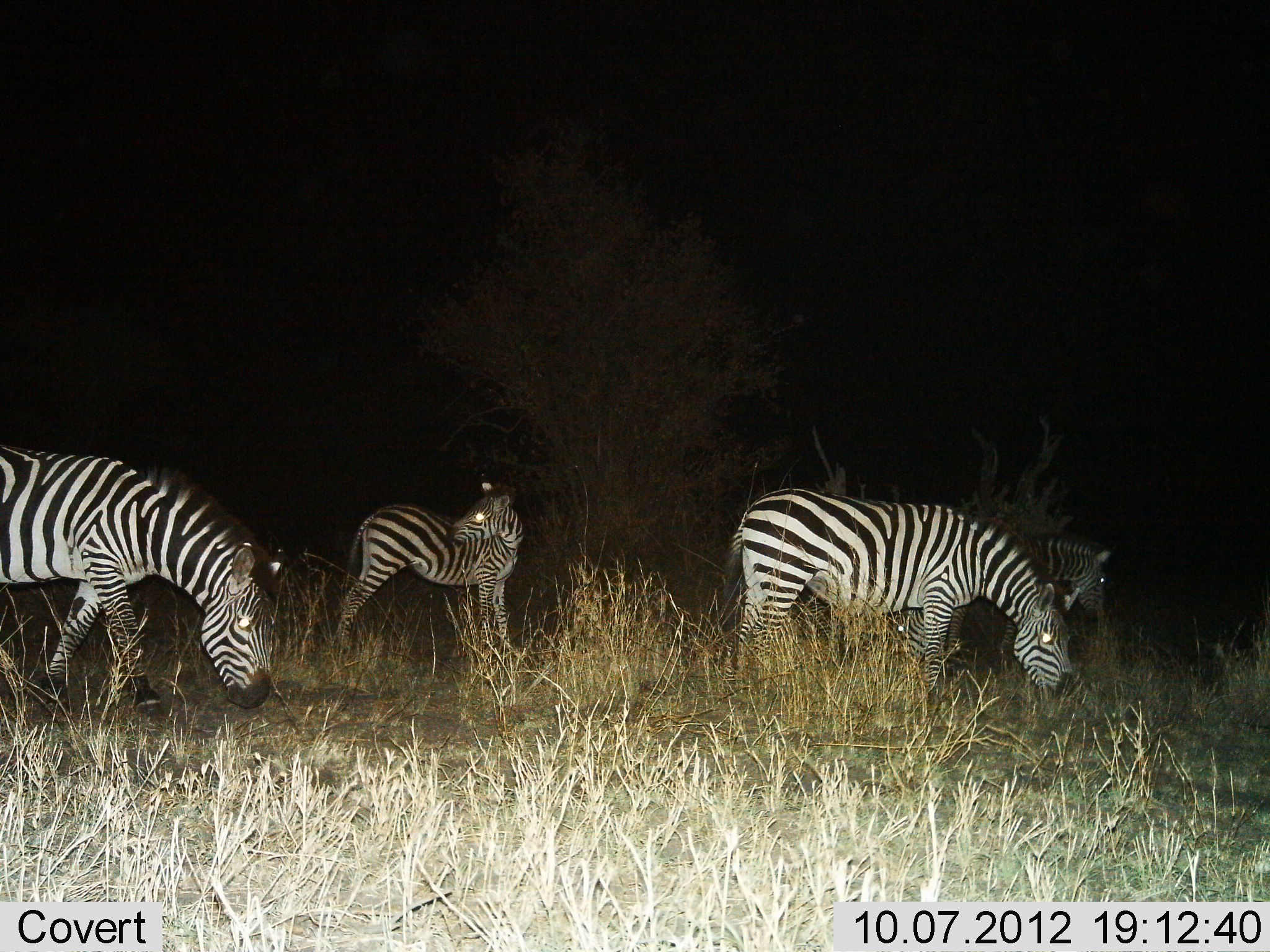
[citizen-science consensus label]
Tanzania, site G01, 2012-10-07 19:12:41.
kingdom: Animalia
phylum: Chordata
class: Mammalia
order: Perissodactyla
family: Equidae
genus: Equus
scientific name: Equus quagga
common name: plains zebra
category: zebra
Zebra (plains zebra) (Equus quagga), count 4. Behavior (volunteer vote fractions): standing 70%, resting 0%, moving 0%, interacting 0%. Young present (vote fraction): 60%. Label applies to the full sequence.